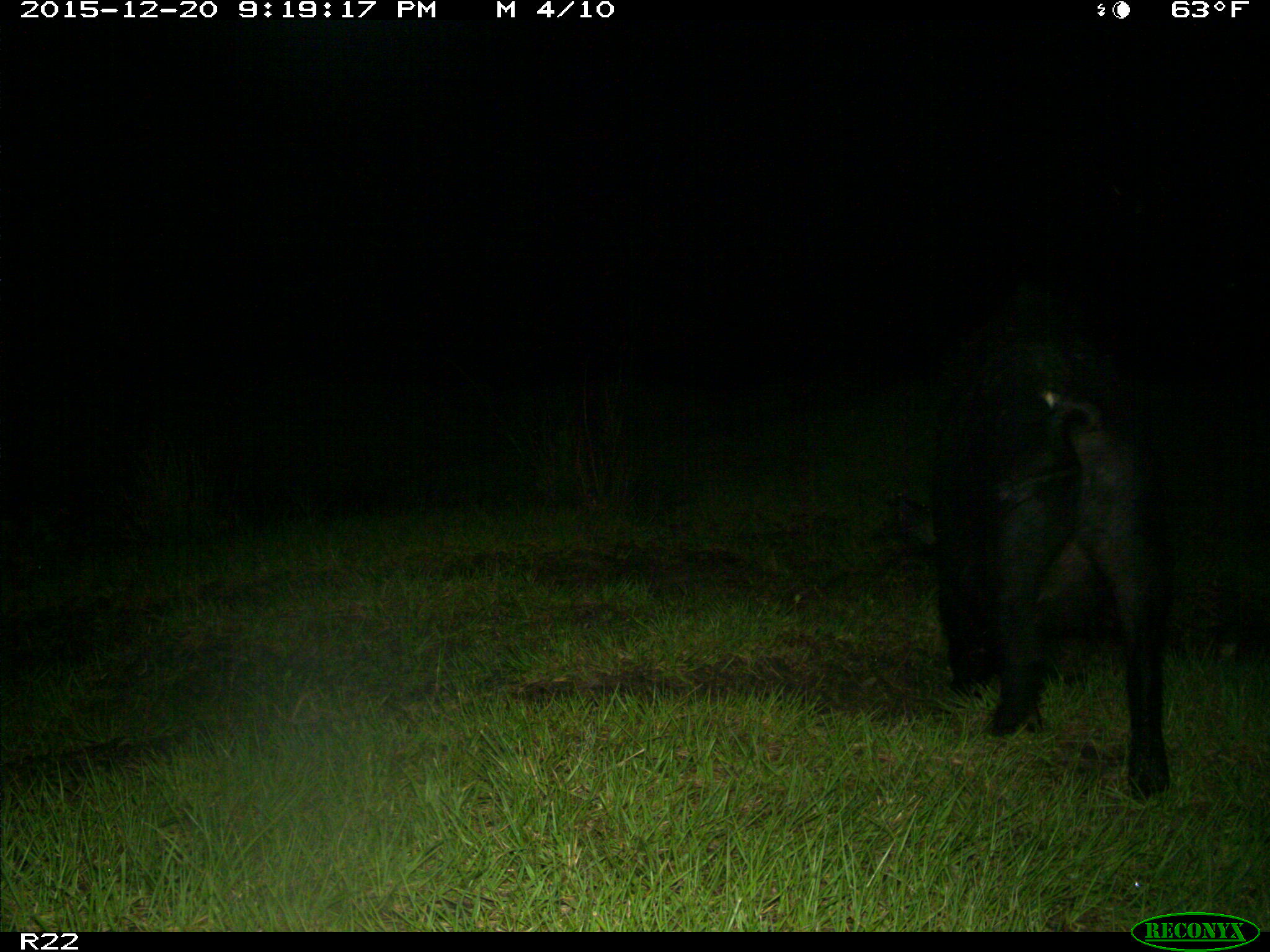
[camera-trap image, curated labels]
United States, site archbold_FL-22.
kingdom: Animalia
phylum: Chordata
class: Mammalia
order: Artiodactyla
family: Suidae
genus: Sus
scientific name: Sus scrofa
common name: wild boar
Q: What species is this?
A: Sus scrofa (wild boar).